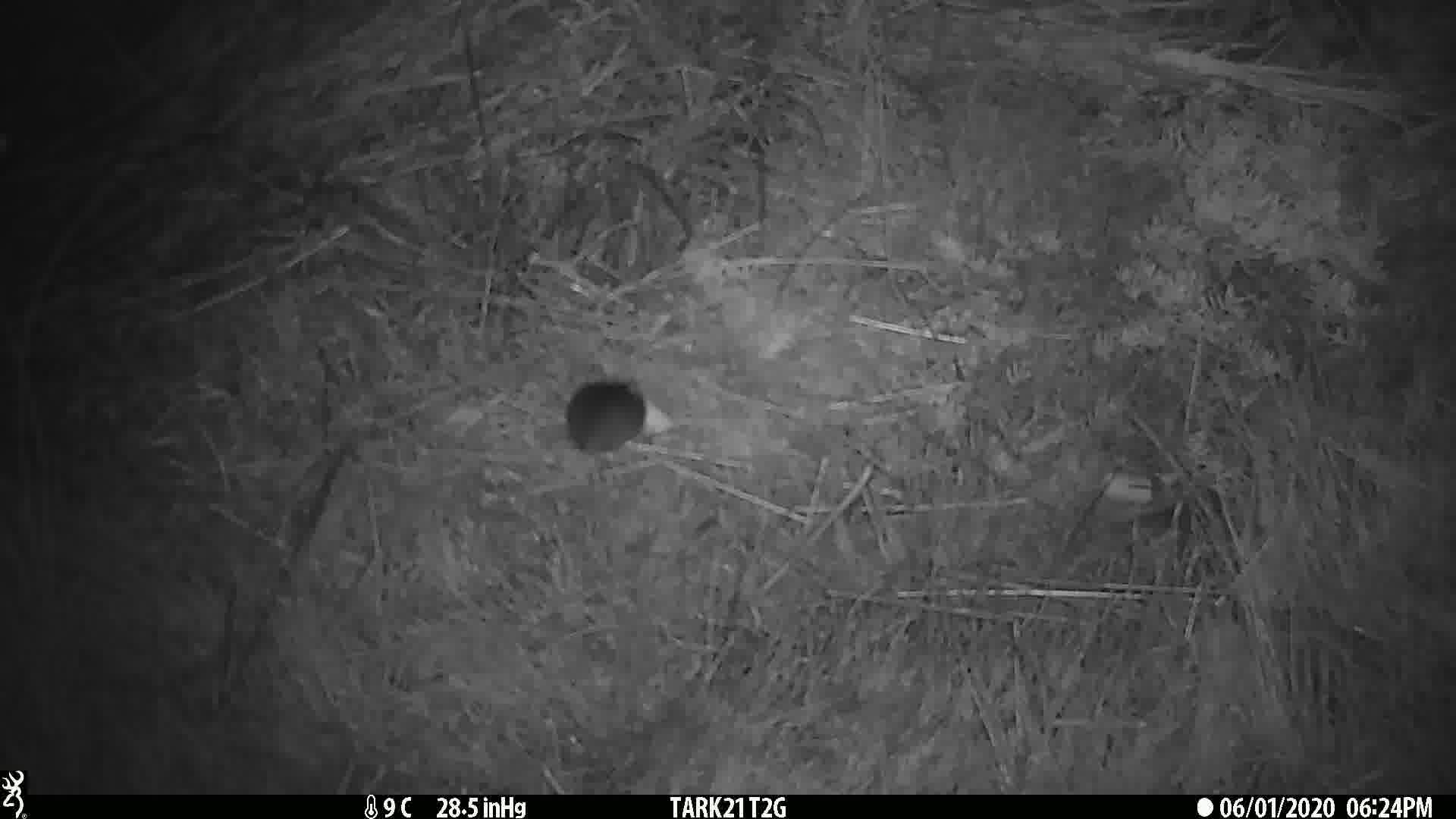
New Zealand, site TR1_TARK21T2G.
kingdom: Animalia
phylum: Chordata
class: Mammalia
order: Rodentia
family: Muridae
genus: Mus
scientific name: Mus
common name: mouse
Mouse (Mus).